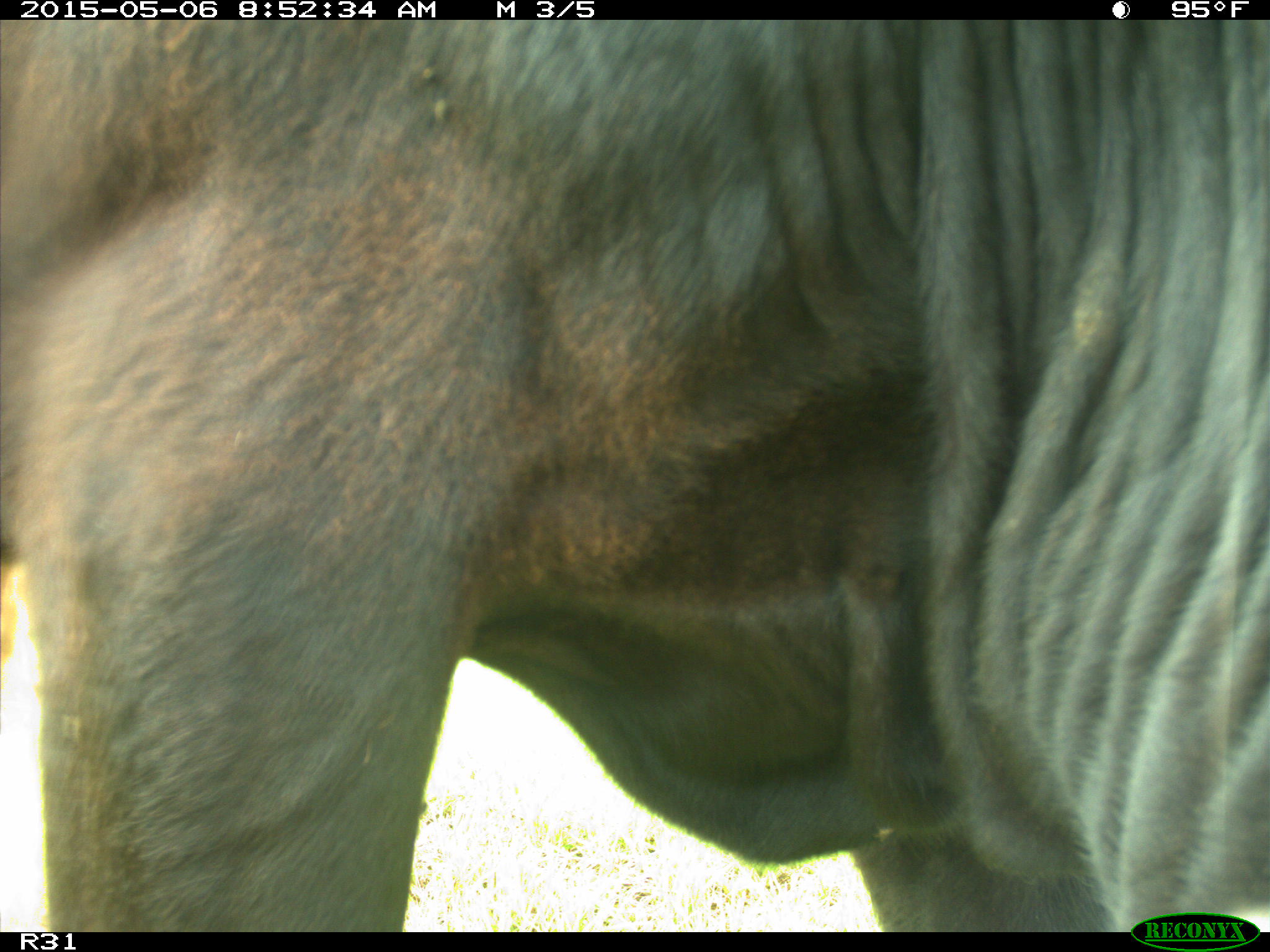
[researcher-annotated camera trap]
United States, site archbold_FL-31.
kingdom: Animalia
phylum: Chordata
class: Mammalia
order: Artiodactyla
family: Bovidae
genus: Bos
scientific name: Bos taurus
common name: domestic cow